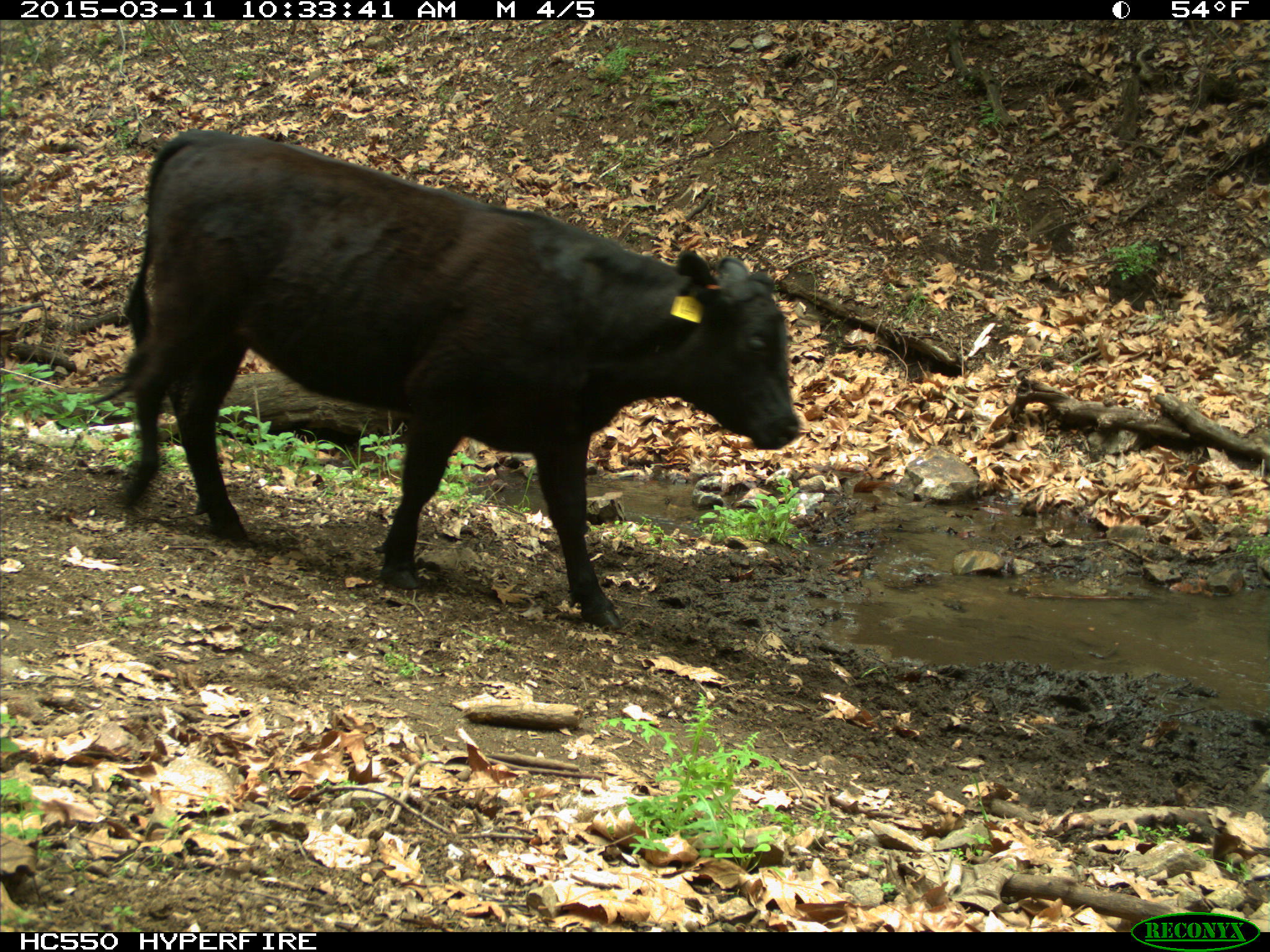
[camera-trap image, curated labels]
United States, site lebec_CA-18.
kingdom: Animalia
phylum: Chordata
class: Mammalia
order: Artiodactyla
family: Bovidae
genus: Bos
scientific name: Bos taurus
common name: domestic cow